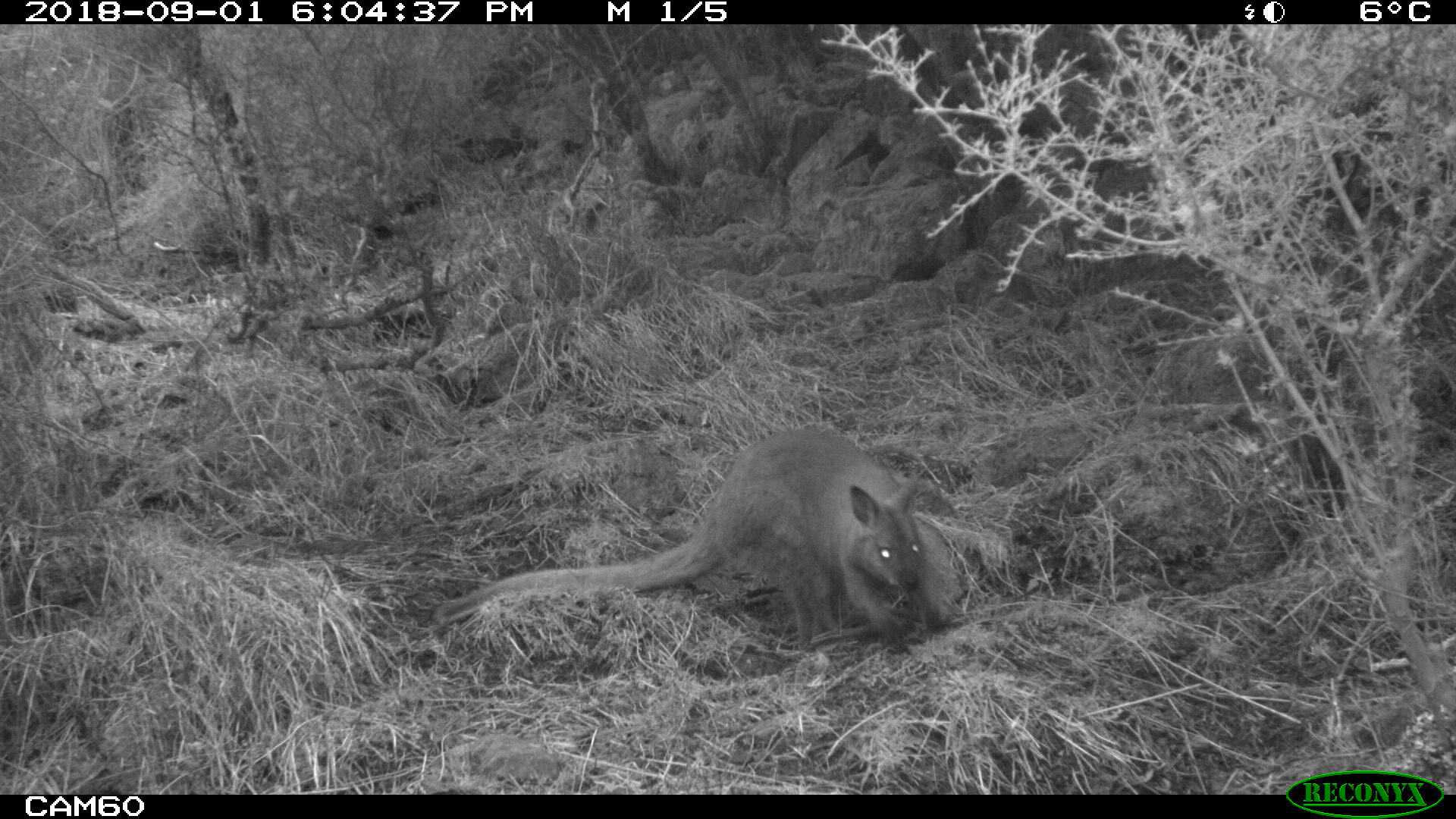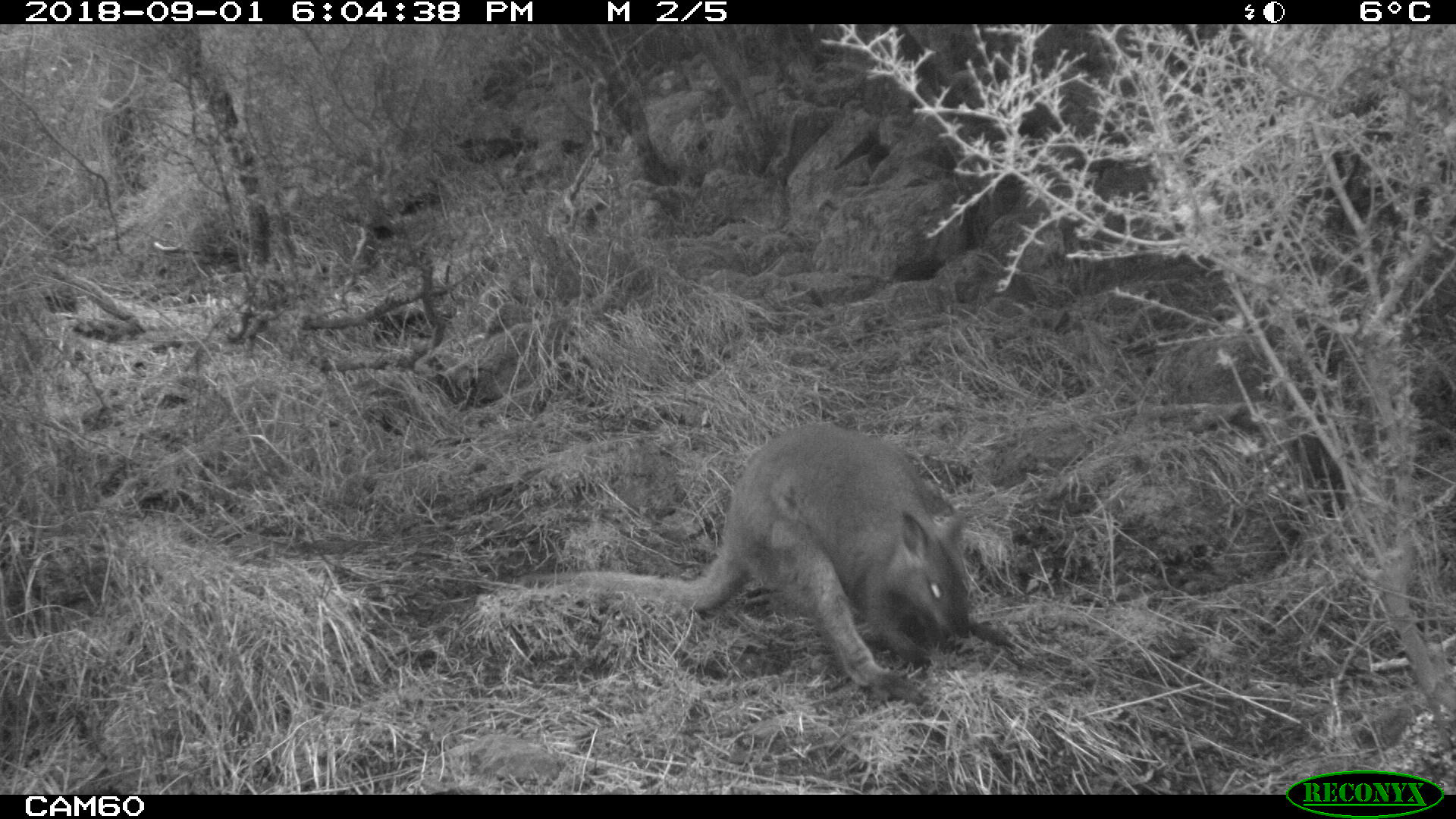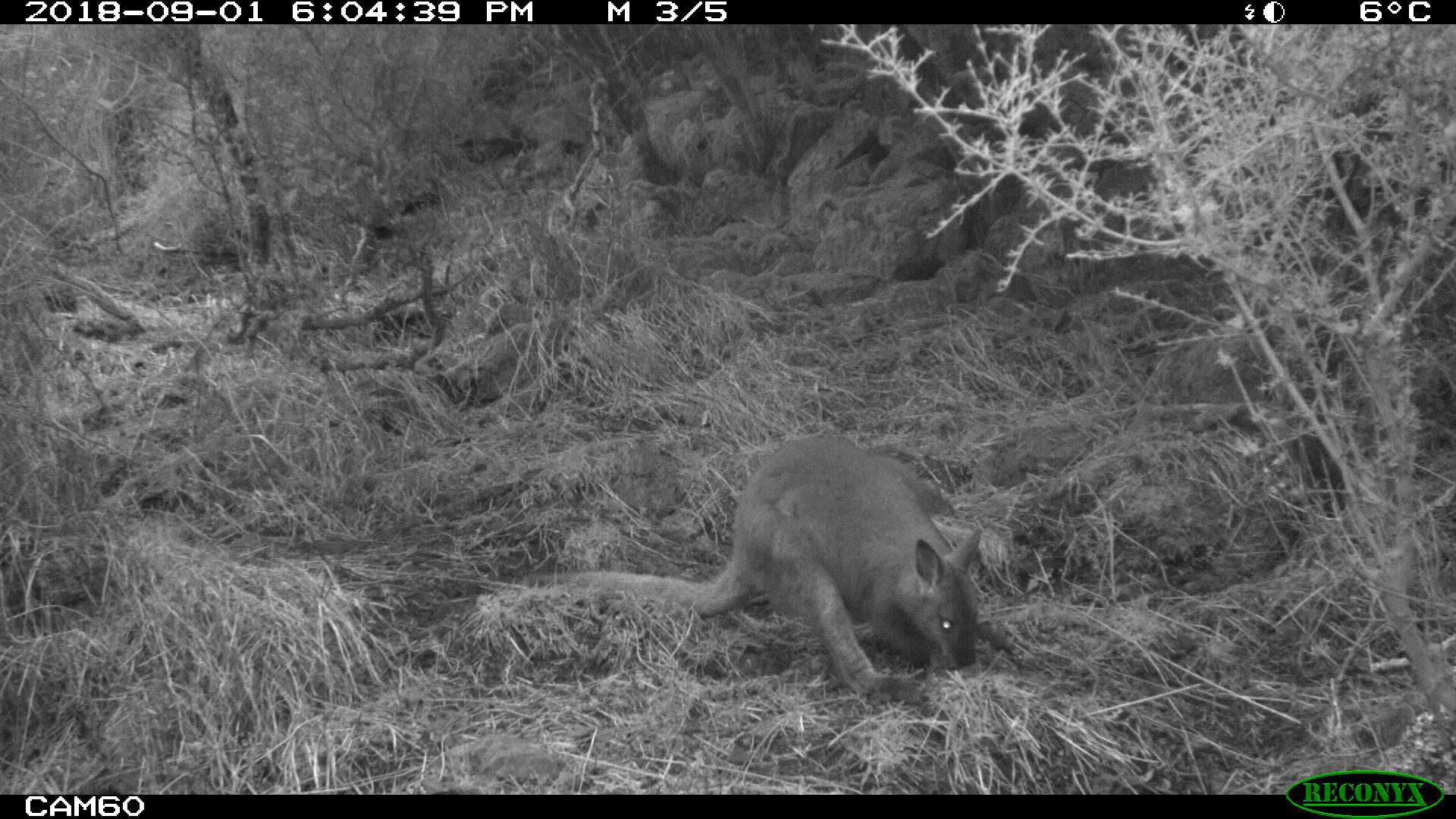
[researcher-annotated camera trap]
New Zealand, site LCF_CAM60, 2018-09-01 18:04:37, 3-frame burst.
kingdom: Animalia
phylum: Chordata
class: Mammalia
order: Diprotodontia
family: Macropodidae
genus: Notamacropus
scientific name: Notamacropus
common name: wallaby